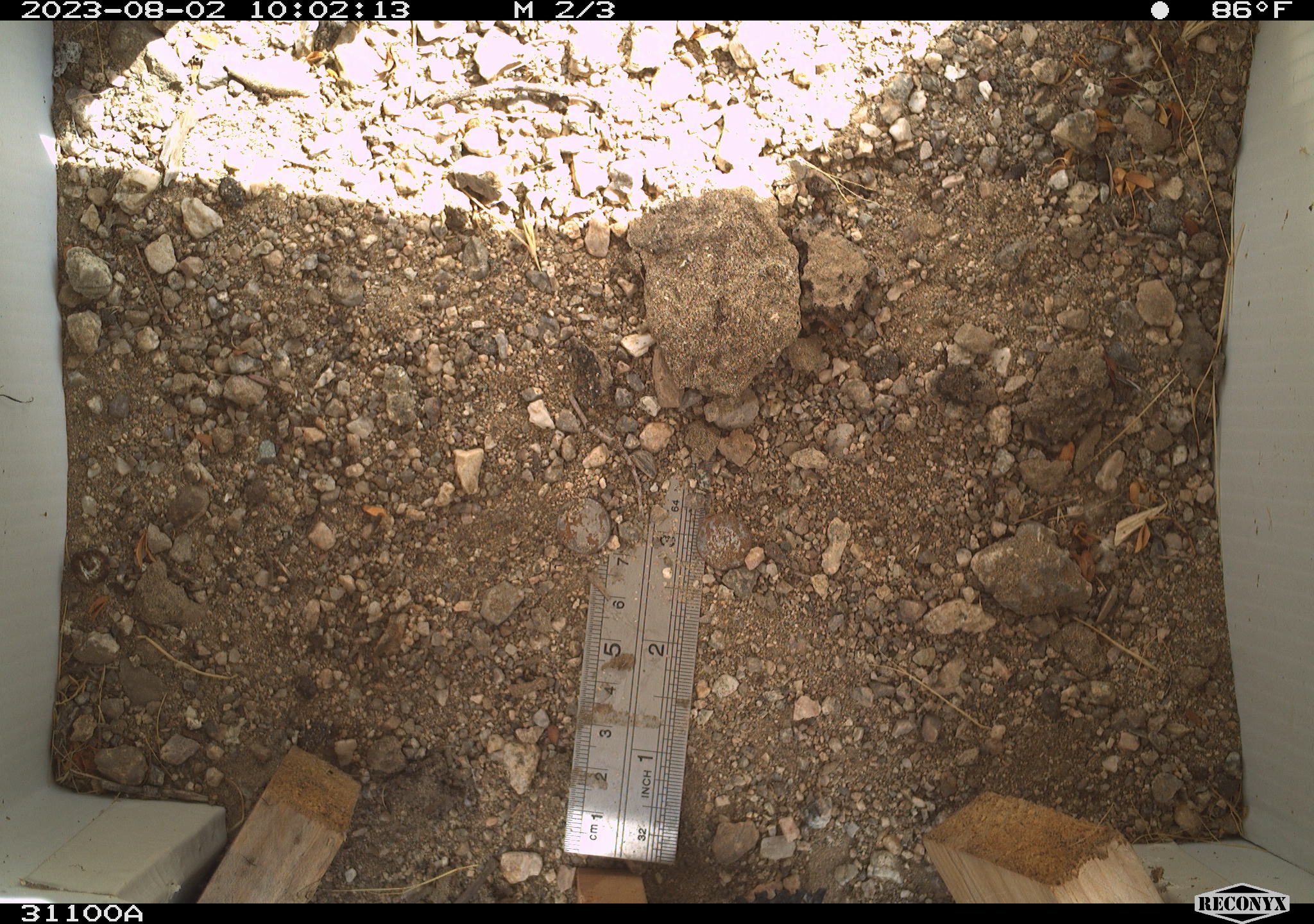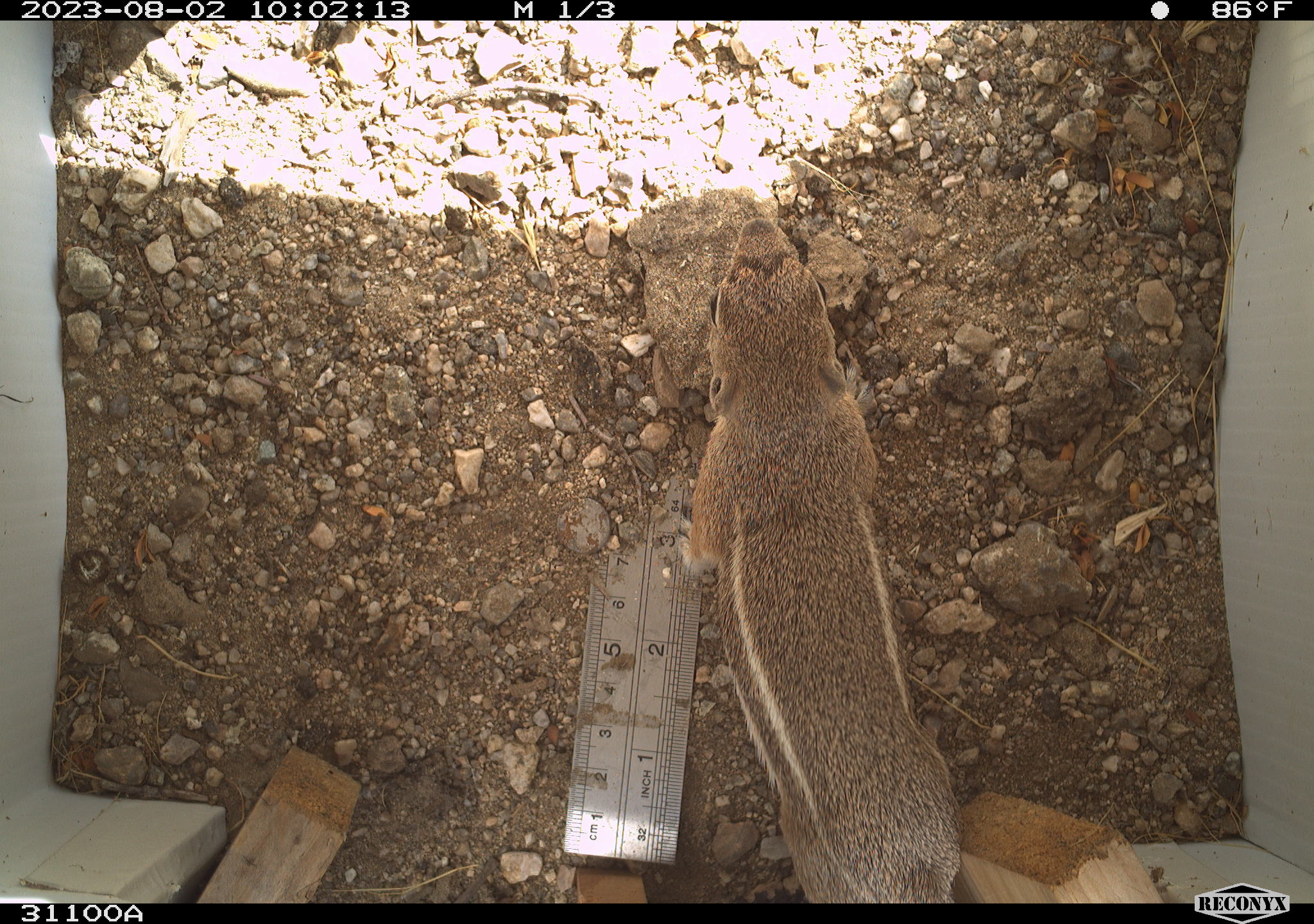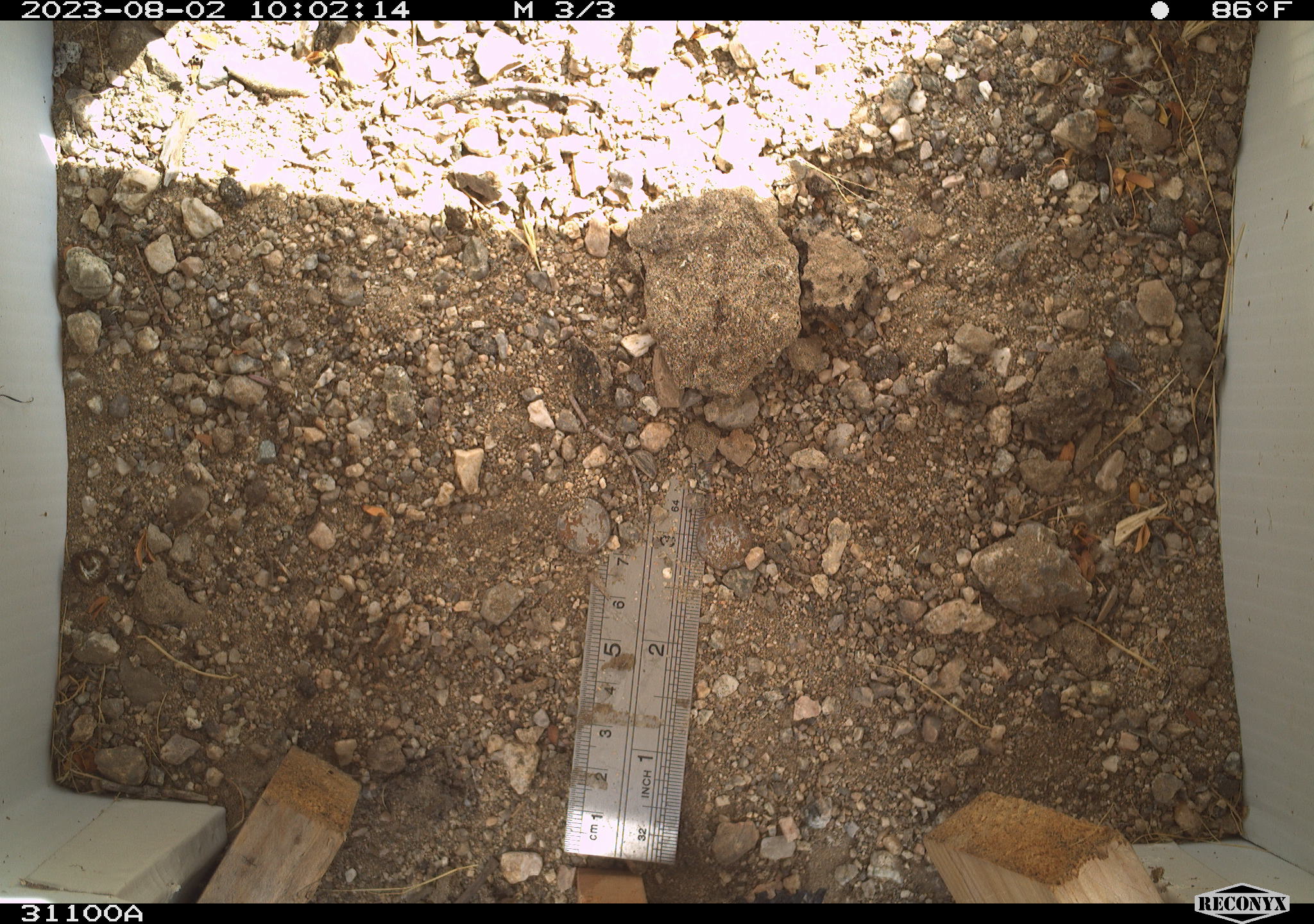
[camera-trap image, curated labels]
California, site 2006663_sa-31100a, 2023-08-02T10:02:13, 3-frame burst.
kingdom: Animalia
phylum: Chordata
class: Mammalia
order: Rodentia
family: Sciuridae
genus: Ammospermophilus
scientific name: Ammospermophilus leucurus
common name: white-tailed antelope squirrel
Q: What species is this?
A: White-tailed antelope squirrel (Ammospermophilus leucurus).